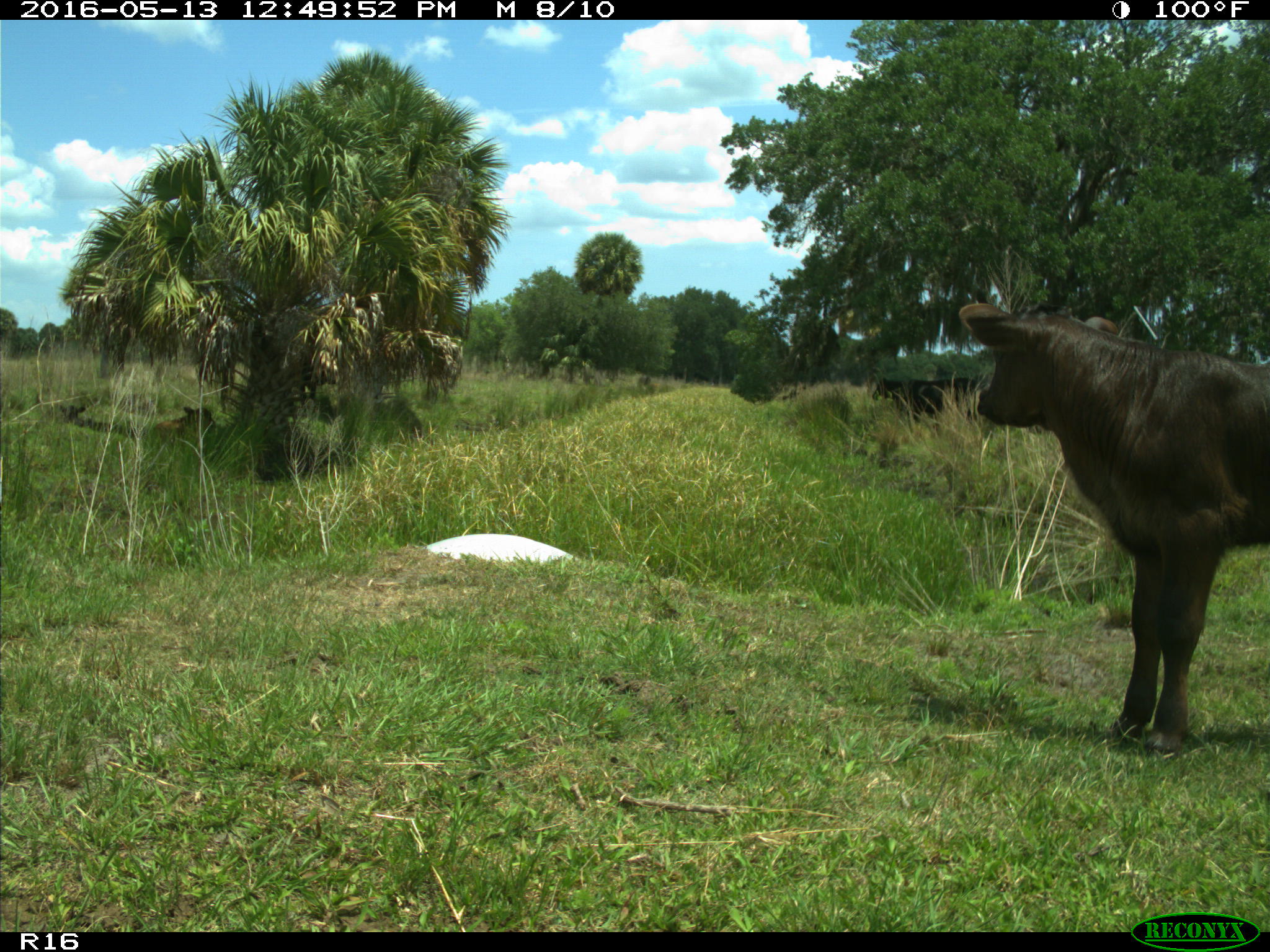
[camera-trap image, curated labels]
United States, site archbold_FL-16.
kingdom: Animalia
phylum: Chordata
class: Mammalia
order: Artiodactyla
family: Bovidae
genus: Bos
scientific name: Bos taurus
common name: domestic cow